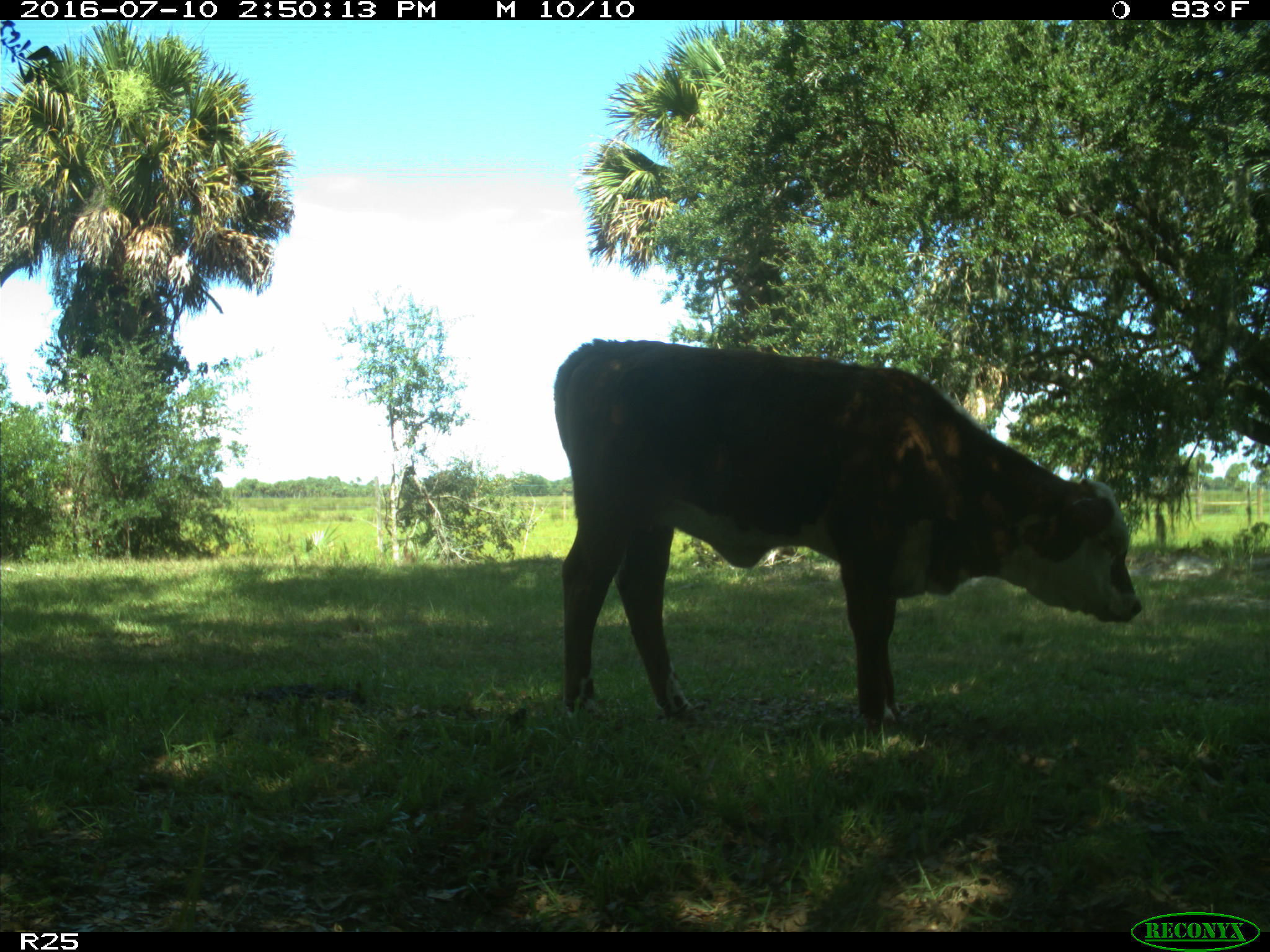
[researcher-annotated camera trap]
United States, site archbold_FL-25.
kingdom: Animalia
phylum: Chordata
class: Mammalia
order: Artiodactyla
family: Bovidae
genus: Bos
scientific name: Bos taurus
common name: domestic cow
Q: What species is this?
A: Bos taurus (domestic cow).